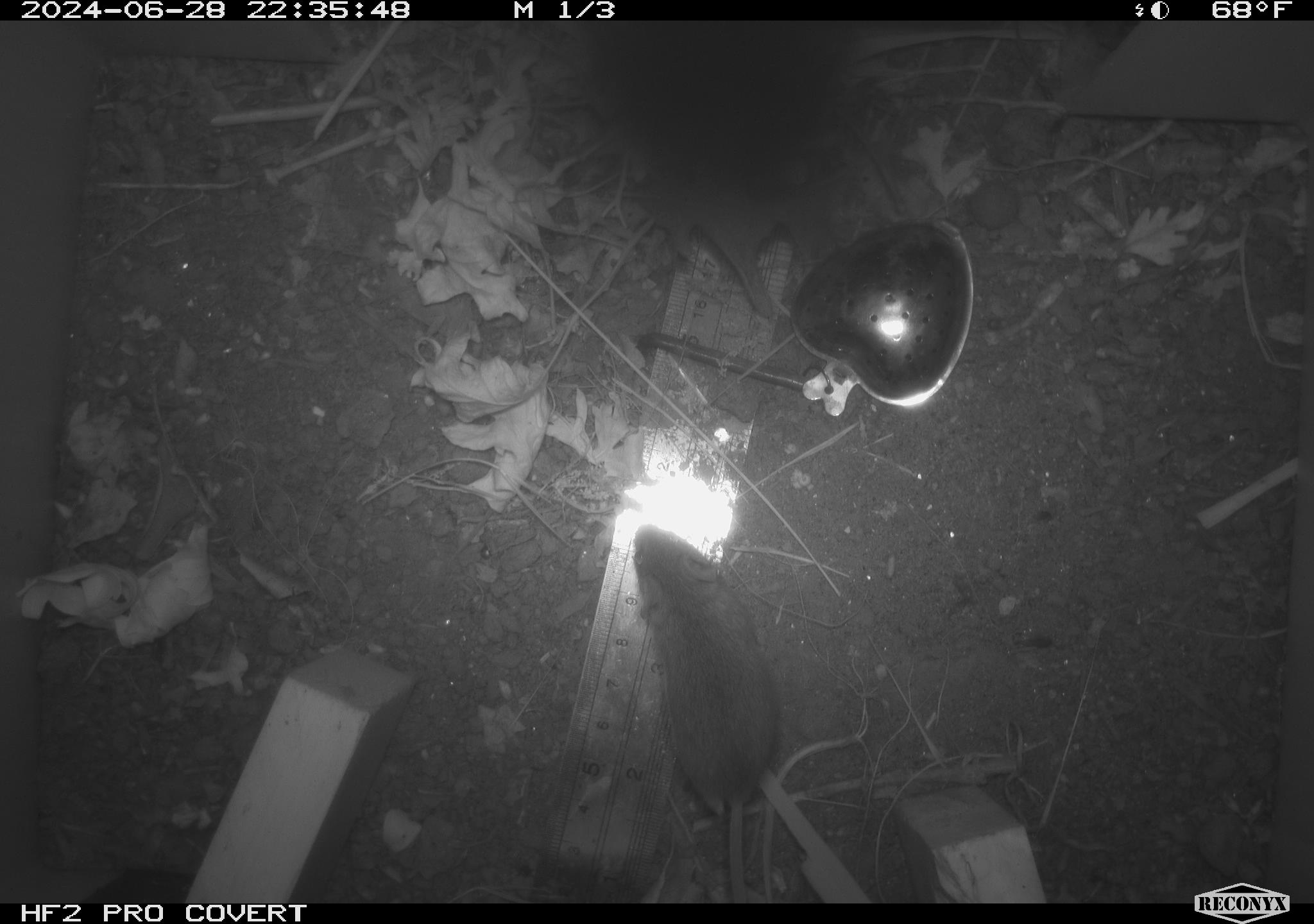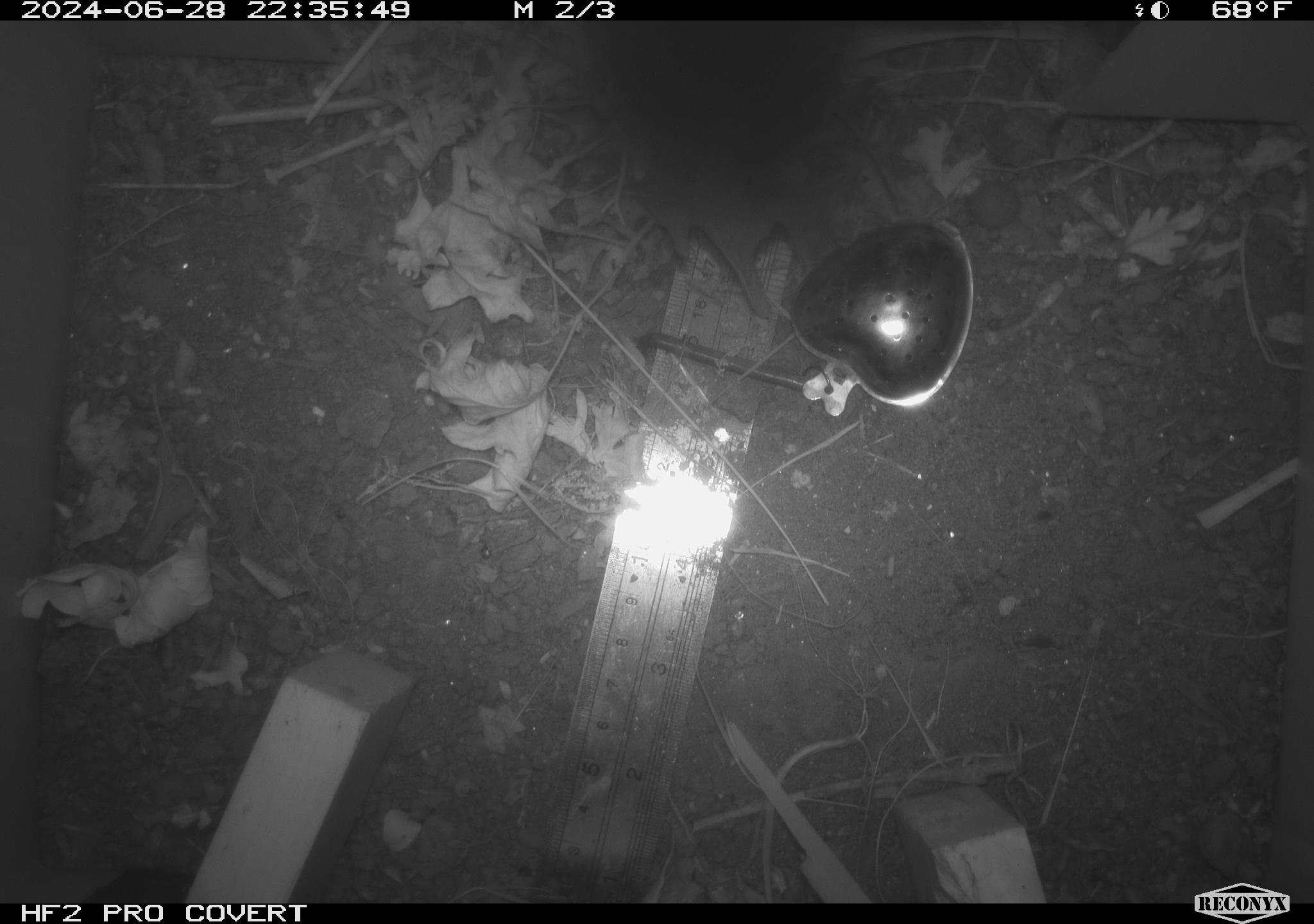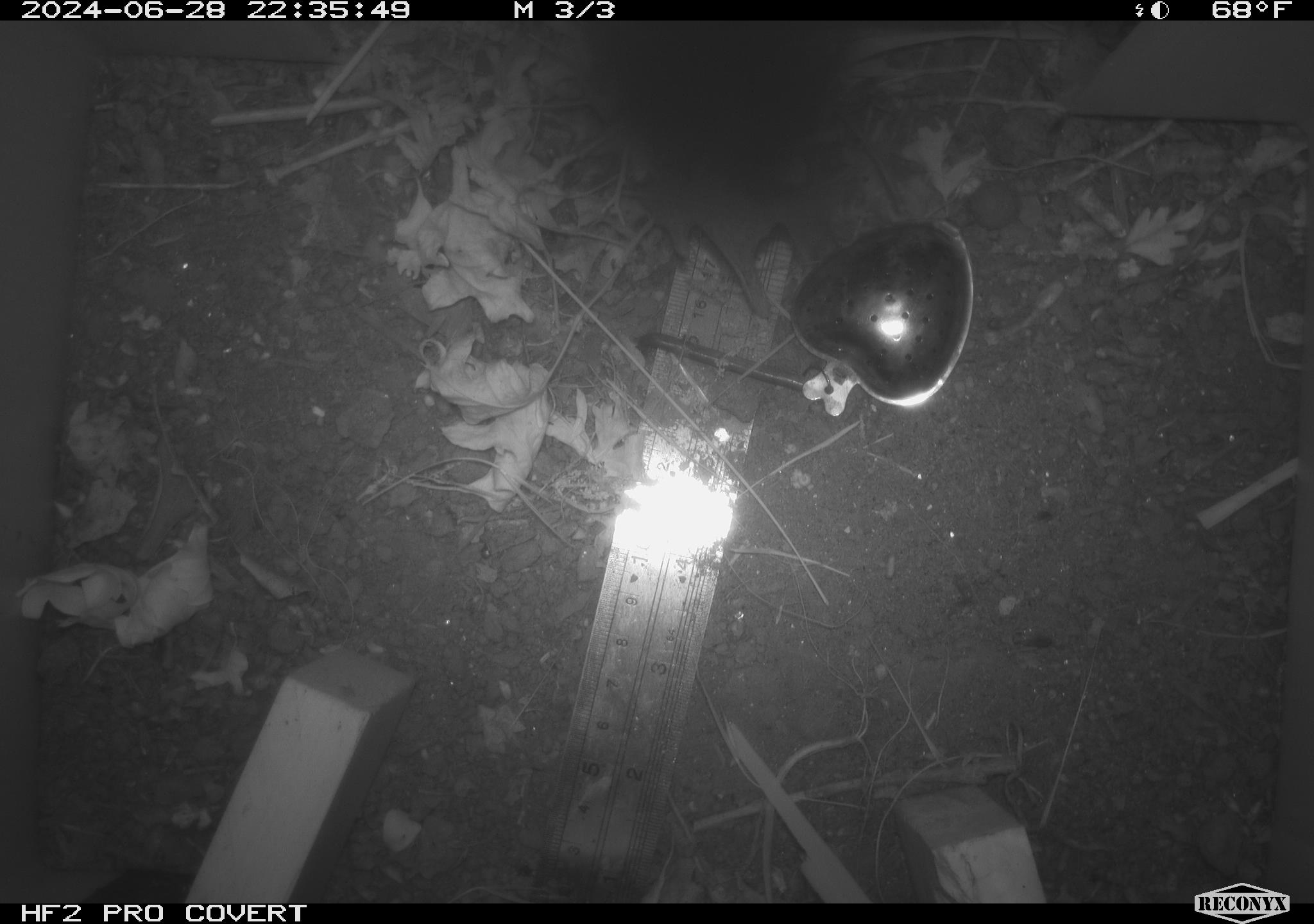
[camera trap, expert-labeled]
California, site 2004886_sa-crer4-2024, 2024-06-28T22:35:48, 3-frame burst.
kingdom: Animalia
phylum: Chordata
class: Mammalia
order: Rodentia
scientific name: Rodentia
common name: mouse species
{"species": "mouse species (Rodentia)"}